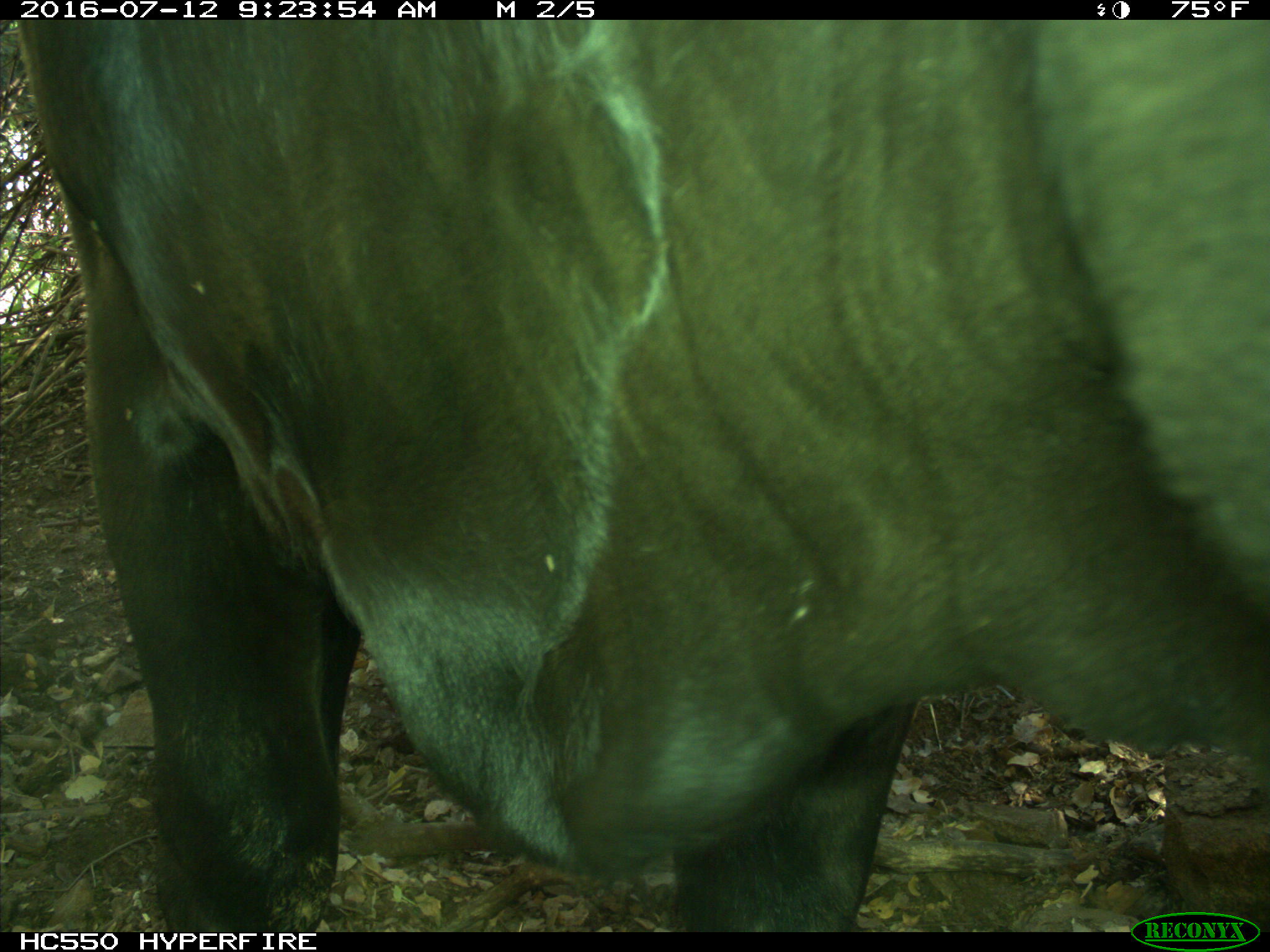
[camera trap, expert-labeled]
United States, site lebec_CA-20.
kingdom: Animalia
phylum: Chordata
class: Mammalia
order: Artiodactyla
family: Bovidae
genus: Bos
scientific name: Bos taurus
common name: domestic cow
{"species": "Bos taurus (domestic cow)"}